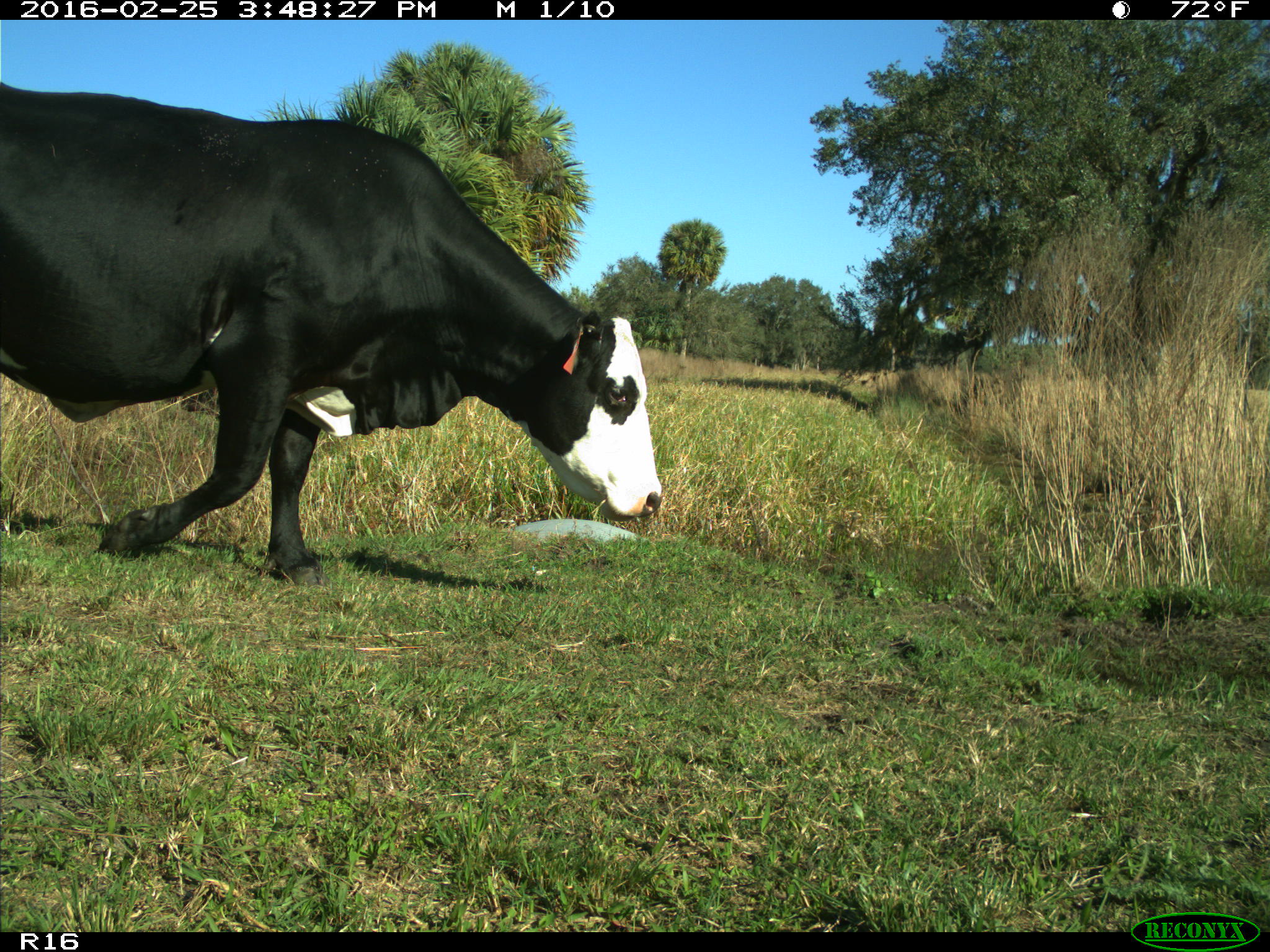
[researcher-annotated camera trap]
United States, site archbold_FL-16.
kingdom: Animalia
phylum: Chordata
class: Mammalia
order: Artiodactyla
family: Bovidae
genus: Bos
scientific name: Bos taurus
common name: domestic cow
Bos taurus (domestic cow).